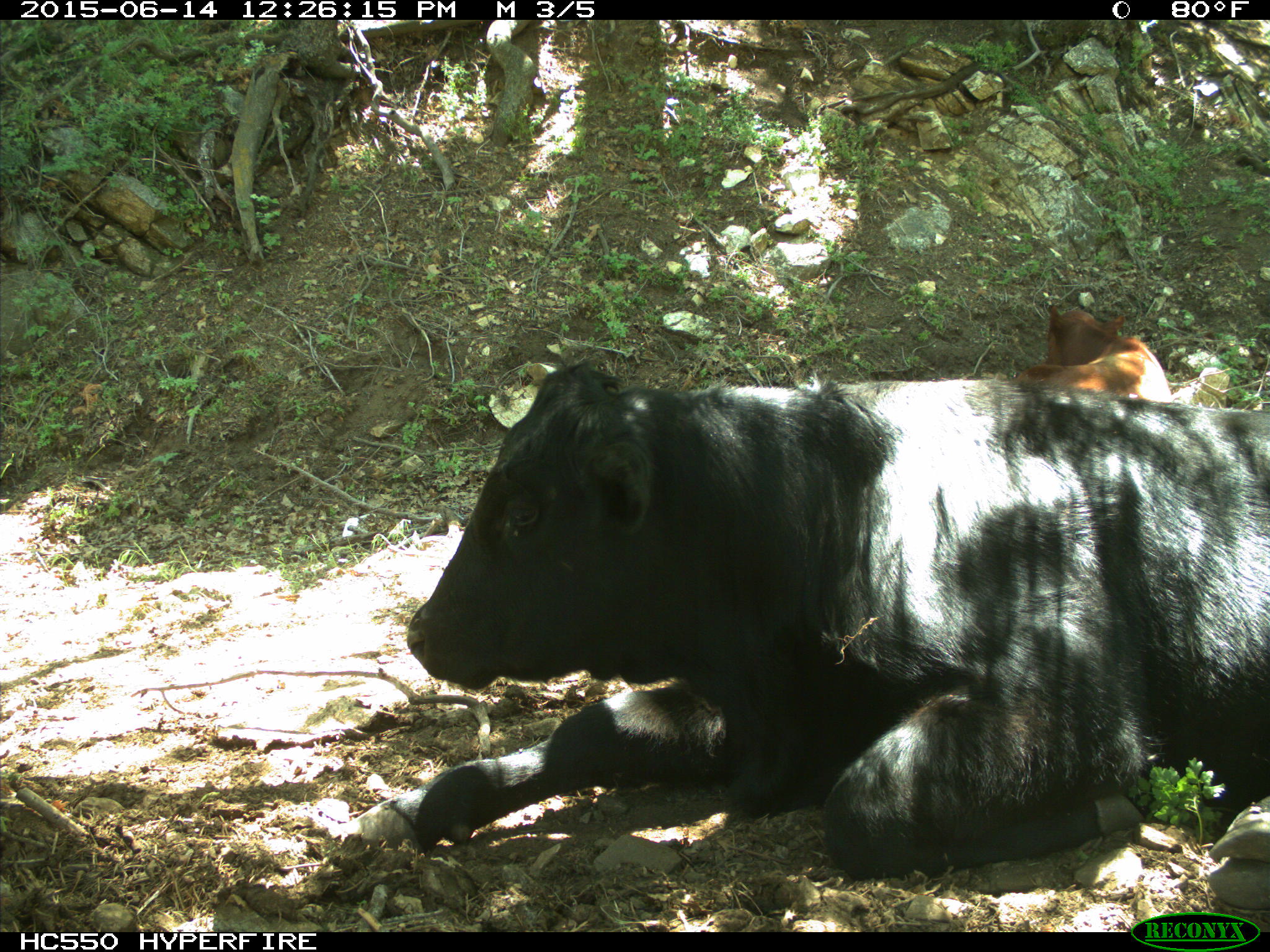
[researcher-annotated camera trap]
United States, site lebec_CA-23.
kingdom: Animalia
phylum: Chordata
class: Mammalia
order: Artiodactyla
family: Bovidae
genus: Bos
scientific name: Bos taurus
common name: domestic cow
Bos taurus (domestic cow).